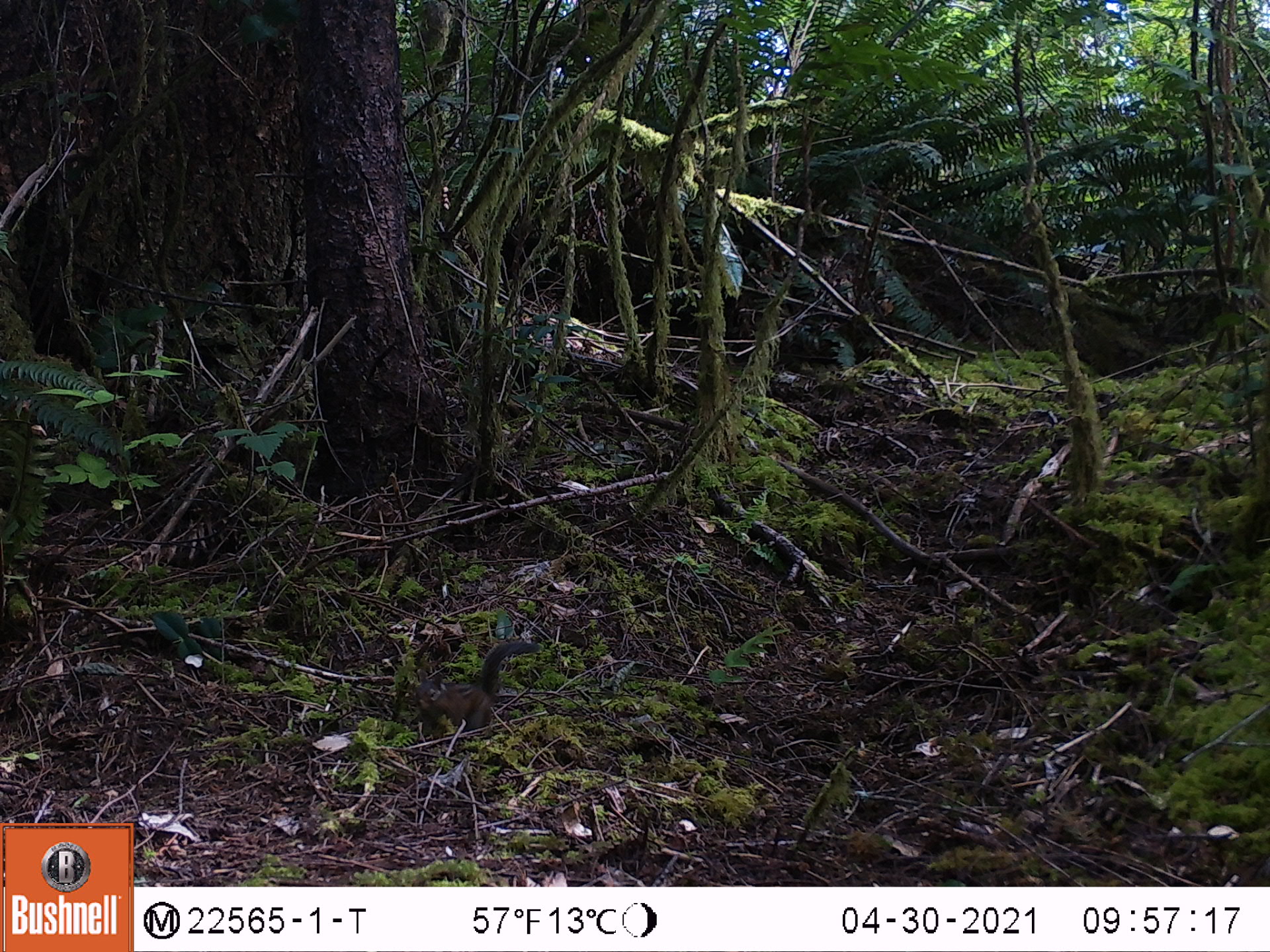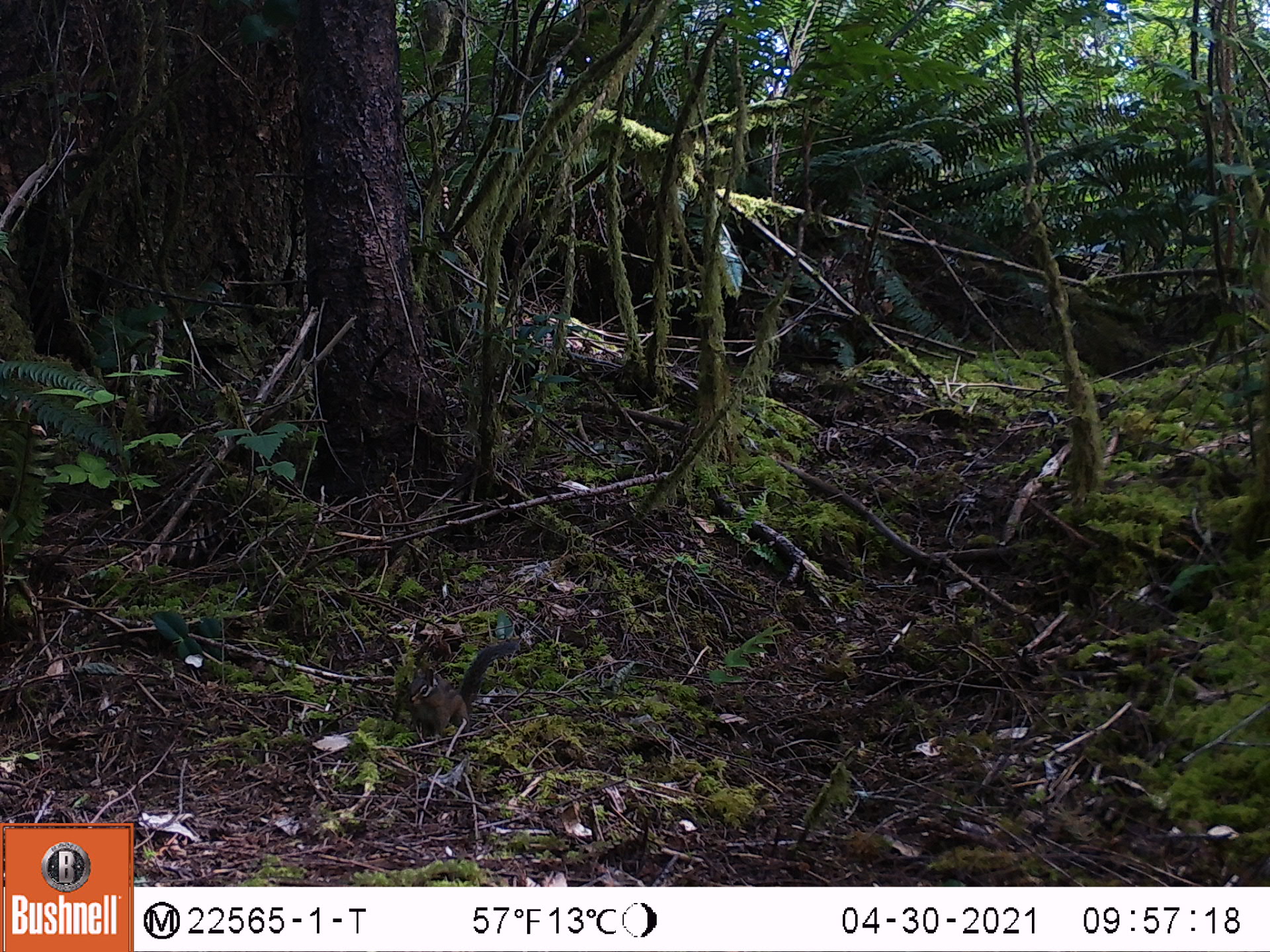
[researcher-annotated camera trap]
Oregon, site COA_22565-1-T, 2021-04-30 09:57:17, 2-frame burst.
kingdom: Animalia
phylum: Chordata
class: Mammalia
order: Rodentia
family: Sciuridae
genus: Neotamias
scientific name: Neotamias townsendii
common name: townsend's chipmunk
Townsend's chipmunk (Neotamias townsendii).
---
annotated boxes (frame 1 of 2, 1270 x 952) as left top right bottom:
townsend's chipmunk: 408 636 546 739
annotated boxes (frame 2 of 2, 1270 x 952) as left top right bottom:
townsend's chipmunk: 397 633 528 743